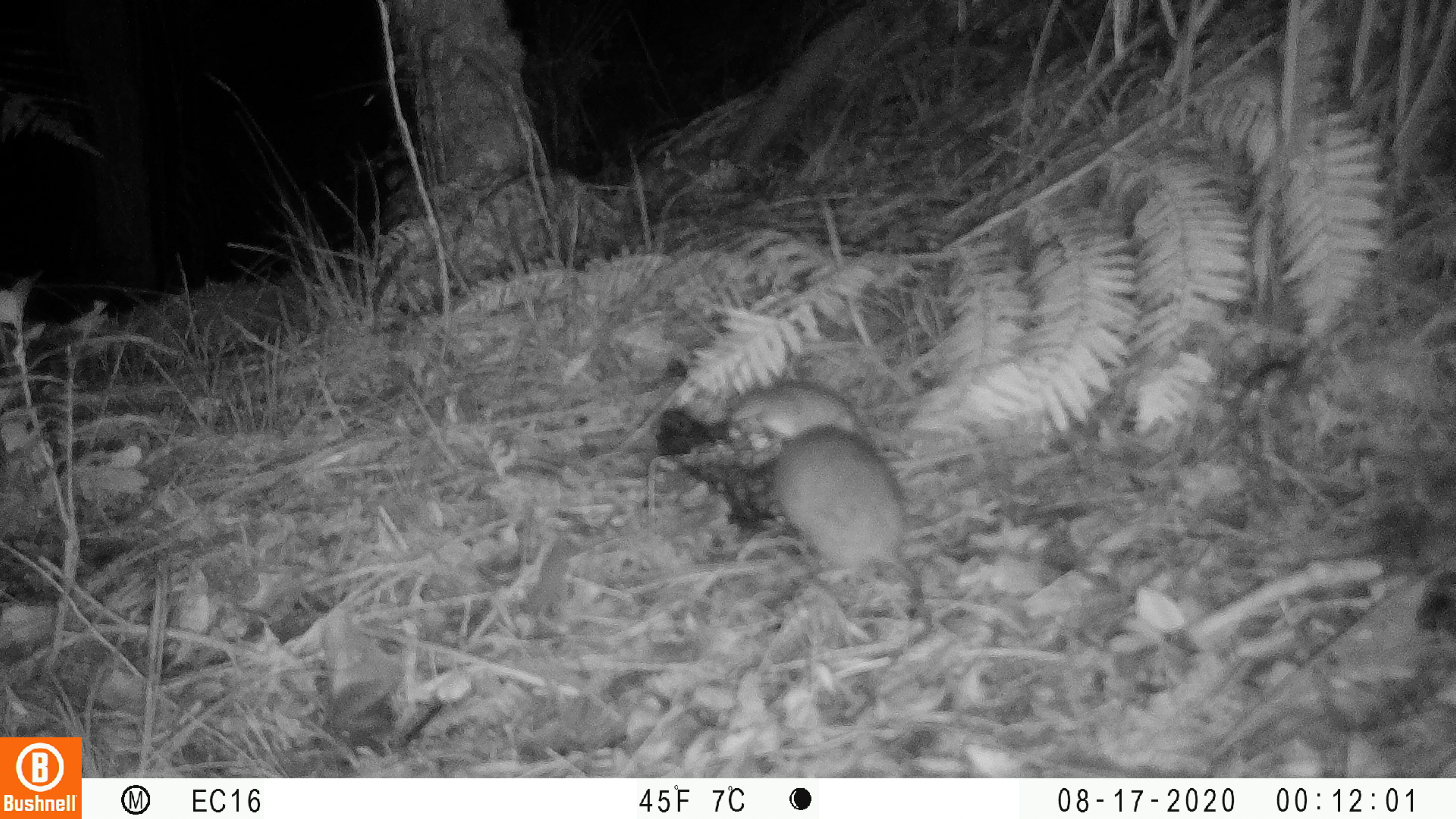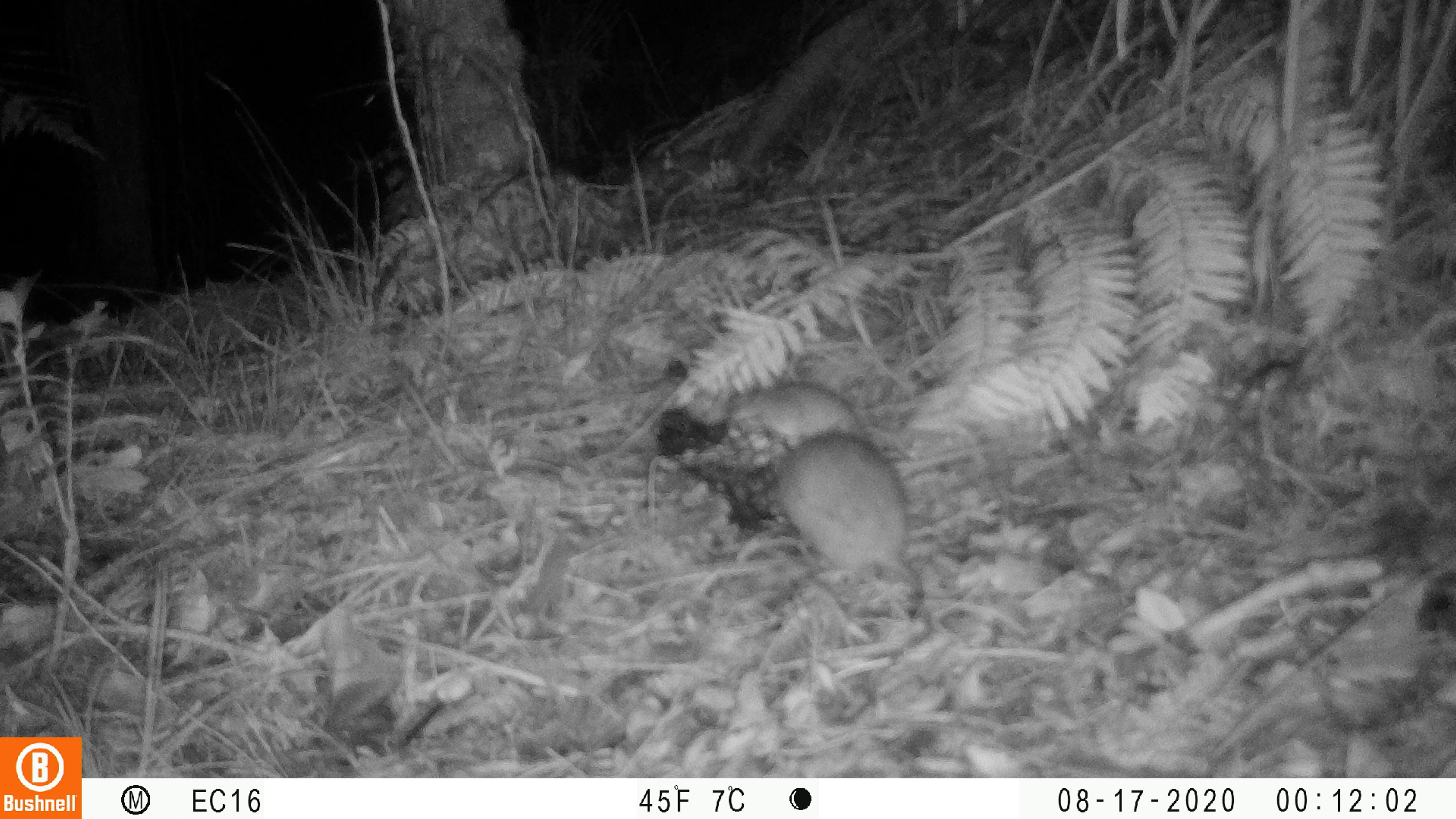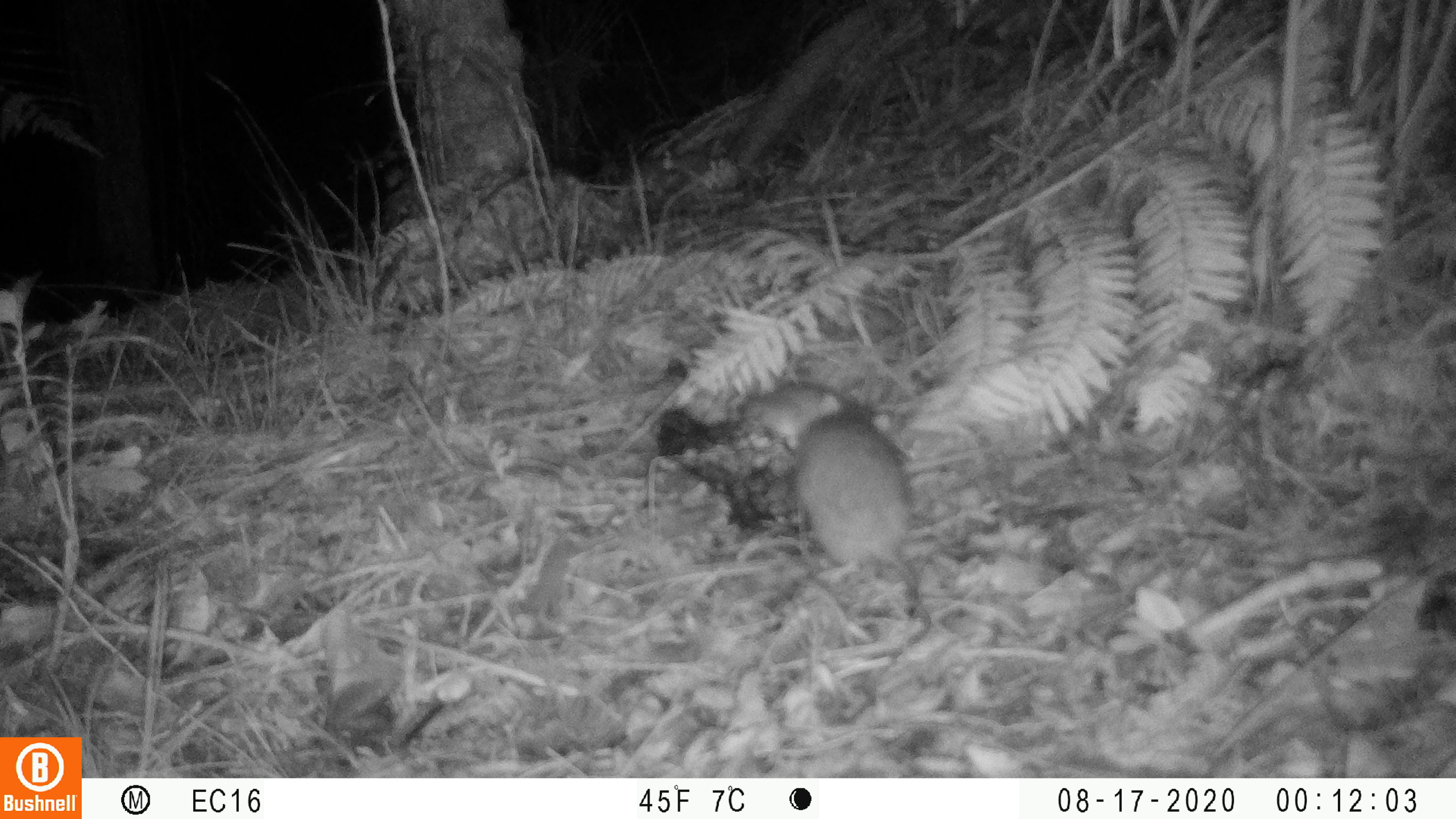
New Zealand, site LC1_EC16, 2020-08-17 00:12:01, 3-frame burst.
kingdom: Animalia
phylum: Chordata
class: Mammalia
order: Rodentia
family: Muridae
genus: Rattus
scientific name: Rattus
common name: rat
Rat (Rattus).